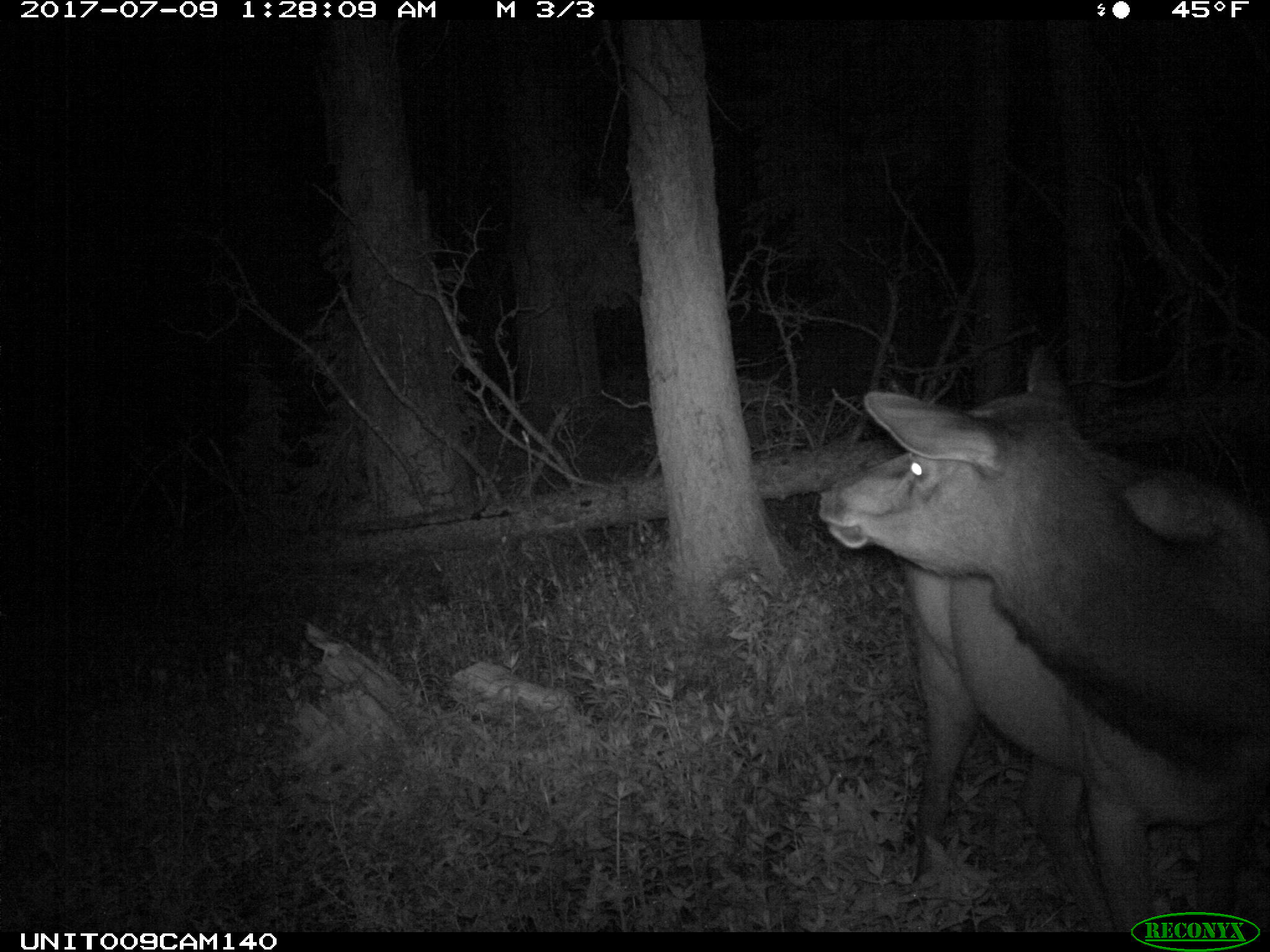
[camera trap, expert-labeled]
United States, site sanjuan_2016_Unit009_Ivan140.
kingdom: Animalia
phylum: Chordata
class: Mammalia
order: Artiodactyla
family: Cervidae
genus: Cervus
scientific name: Cervus elaphus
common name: red deer